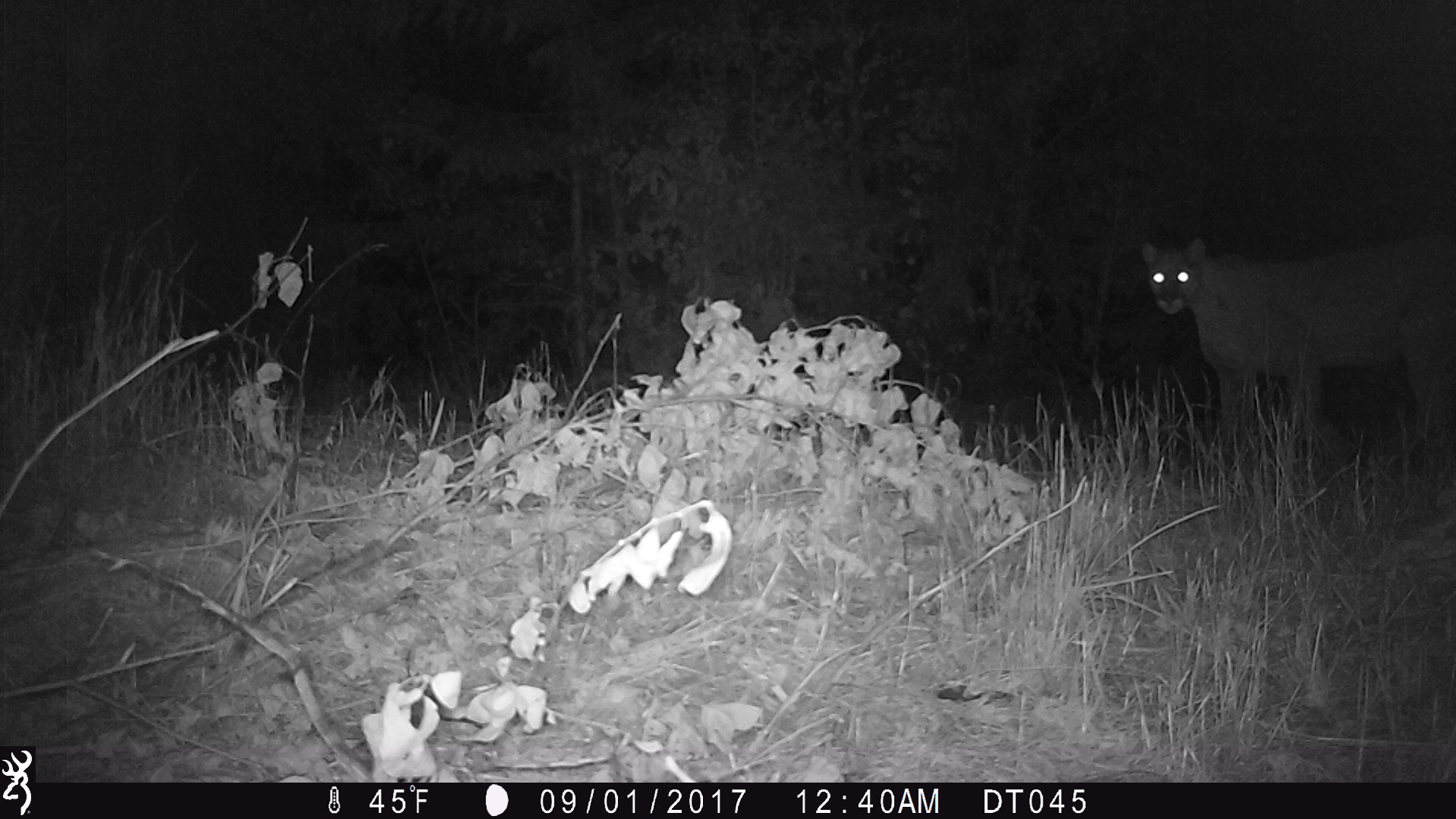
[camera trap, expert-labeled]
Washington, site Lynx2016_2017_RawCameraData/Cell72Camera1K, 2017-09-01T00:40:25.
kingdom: Animalia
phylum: Chordata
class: Mammalia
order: Carnivora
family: Felidae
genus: Puma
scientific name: Puma concolor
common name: mountain lion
Puma concolor (mountain lion). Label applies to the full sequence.